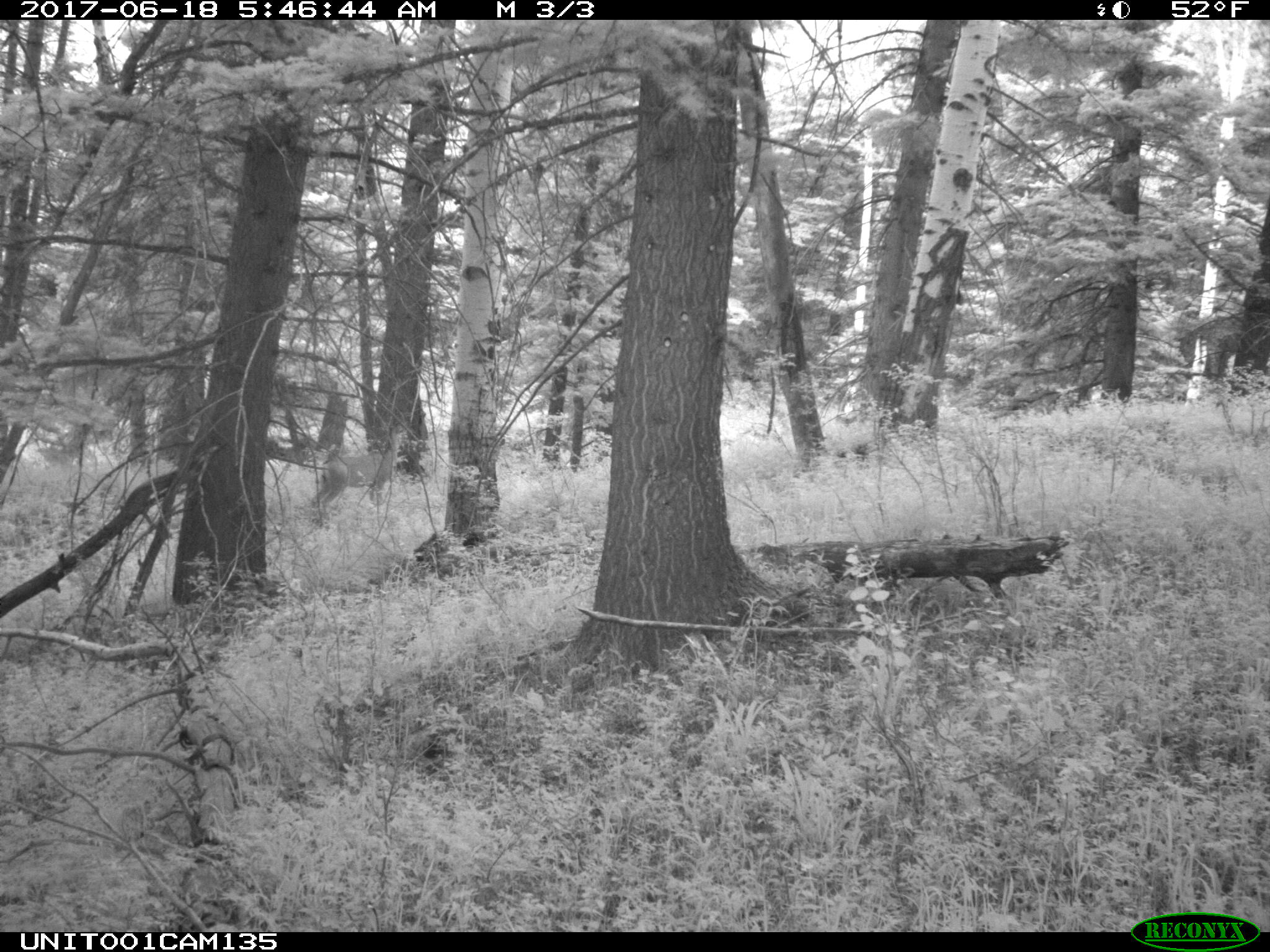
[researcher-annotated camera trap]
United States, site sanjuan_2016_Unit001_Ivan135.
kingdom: Animalia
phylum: Chordata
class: Mammalia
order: Artiodactyla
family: Cervidae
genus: Odocoileus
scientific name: Odocoileus hemionus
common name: mule deer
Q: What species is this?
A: Odocoileus hemionus (mule deer).